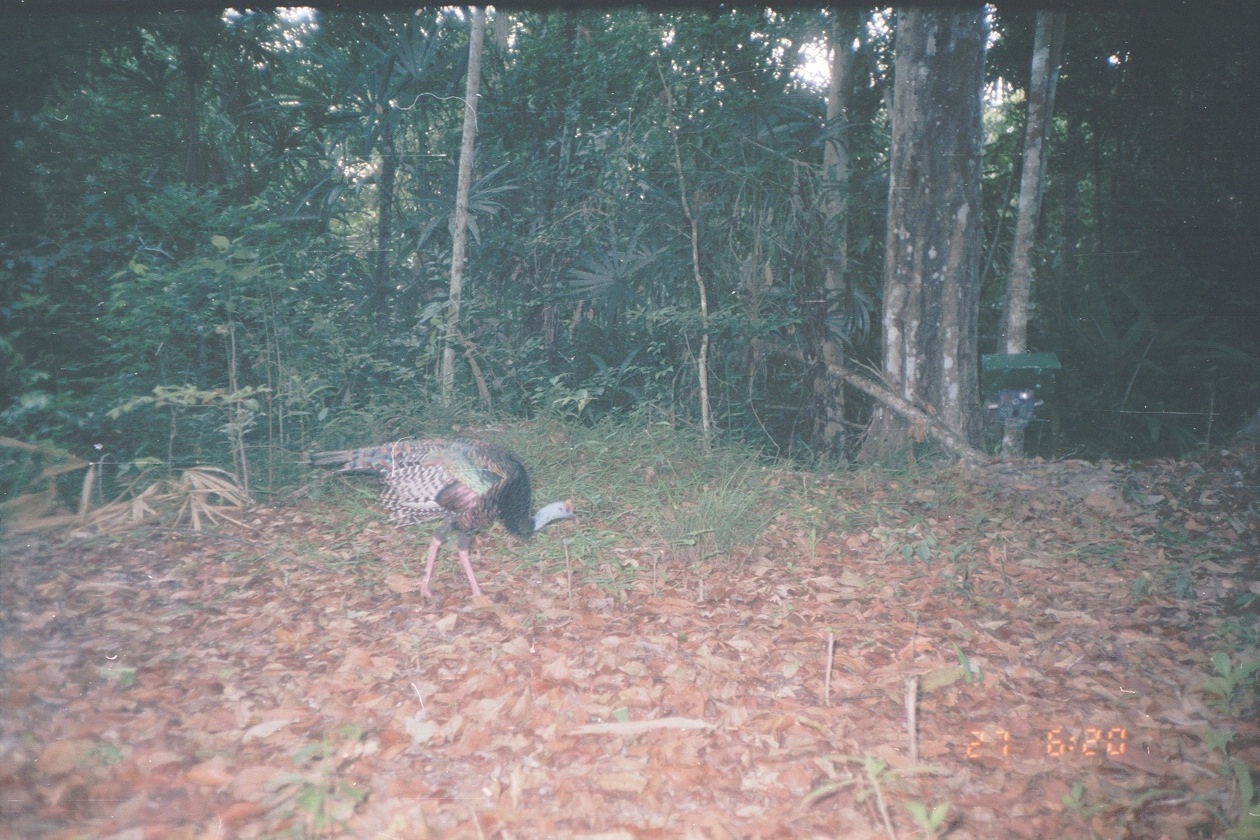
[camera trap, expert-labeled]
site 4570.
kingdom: Animalia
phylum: Chordata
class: Aves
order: Galliformes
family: Phasianidae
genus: Meleagris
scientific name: Meleagris ocellata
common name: ocellated turkey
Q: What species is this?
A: Meleagris ocellata (ocellated turkey).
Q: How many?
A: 1.